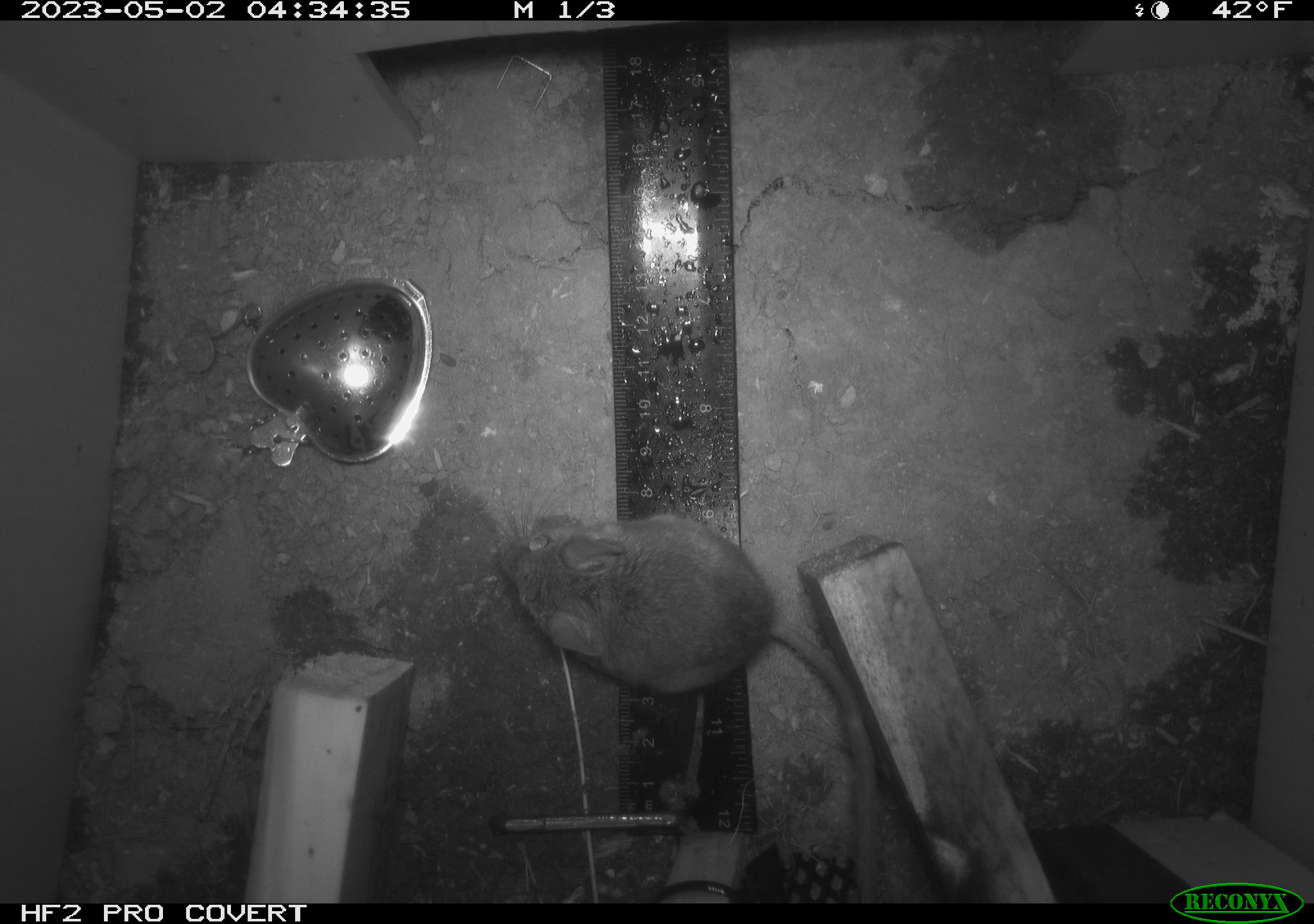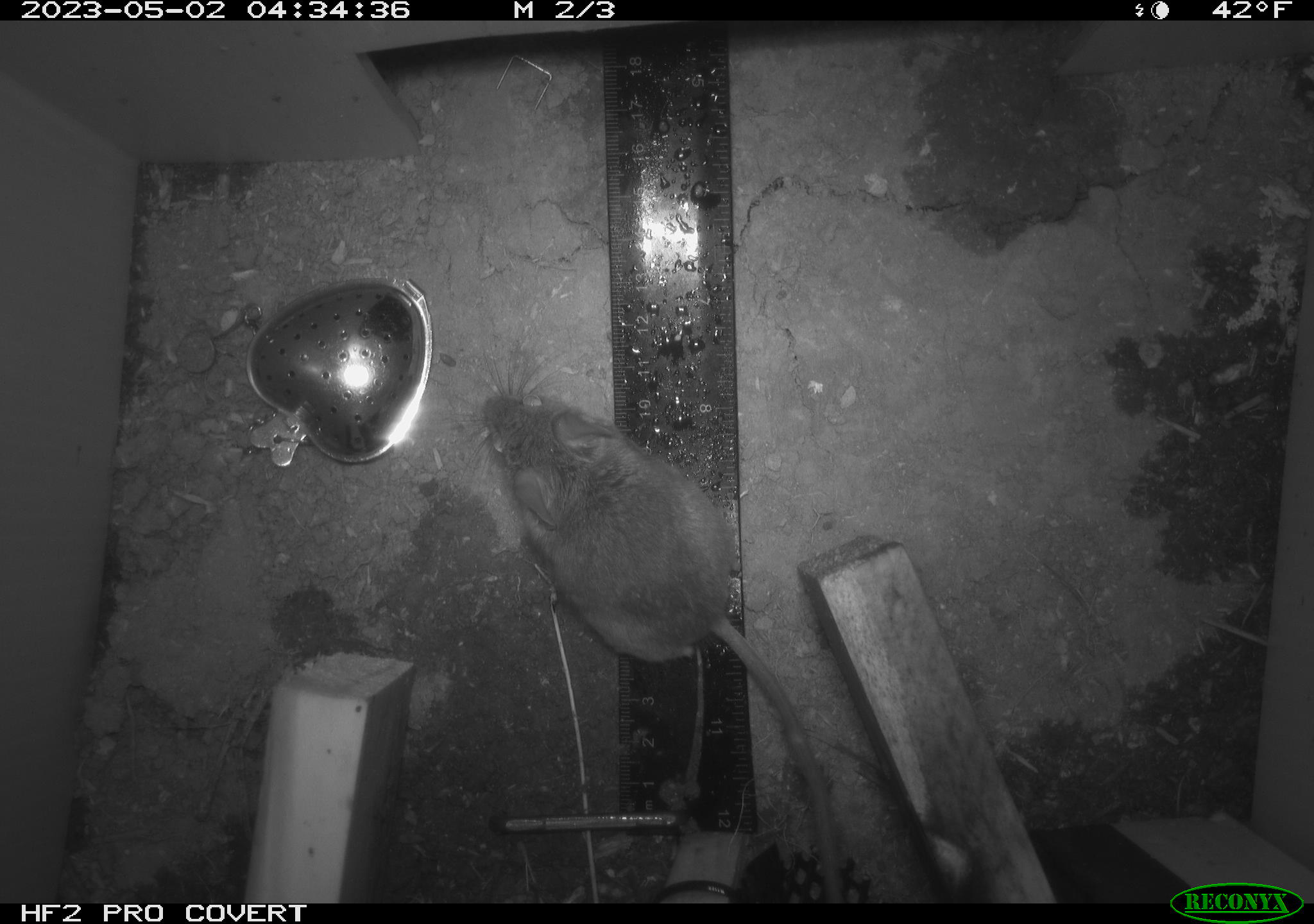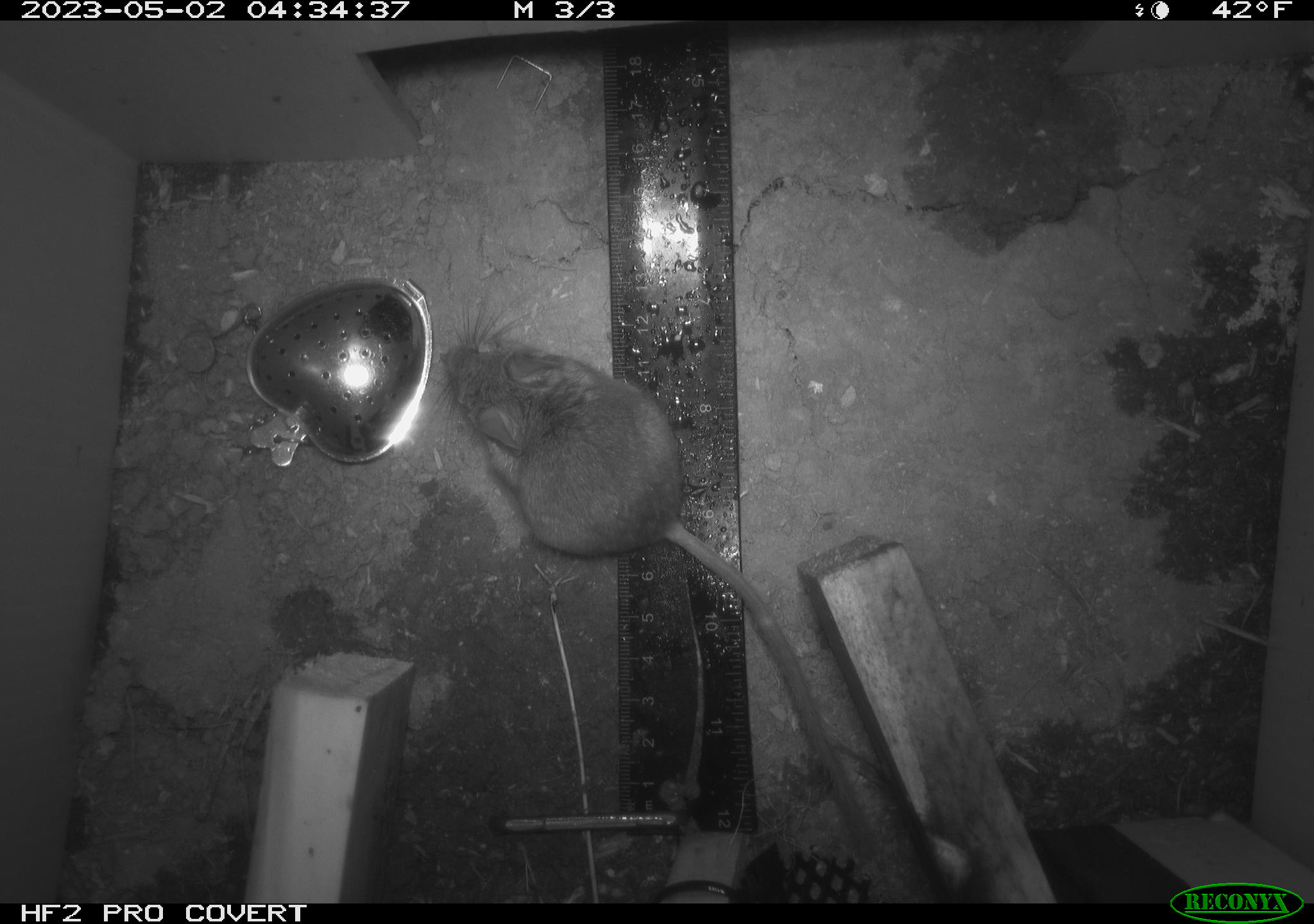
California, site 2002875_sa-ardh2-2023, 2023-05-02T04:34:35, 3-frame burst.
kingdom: Animalia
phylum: Chordata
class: Mammalia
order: Rodentia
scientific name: Rodentia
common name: mouse species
Mouse species (Rodentia).